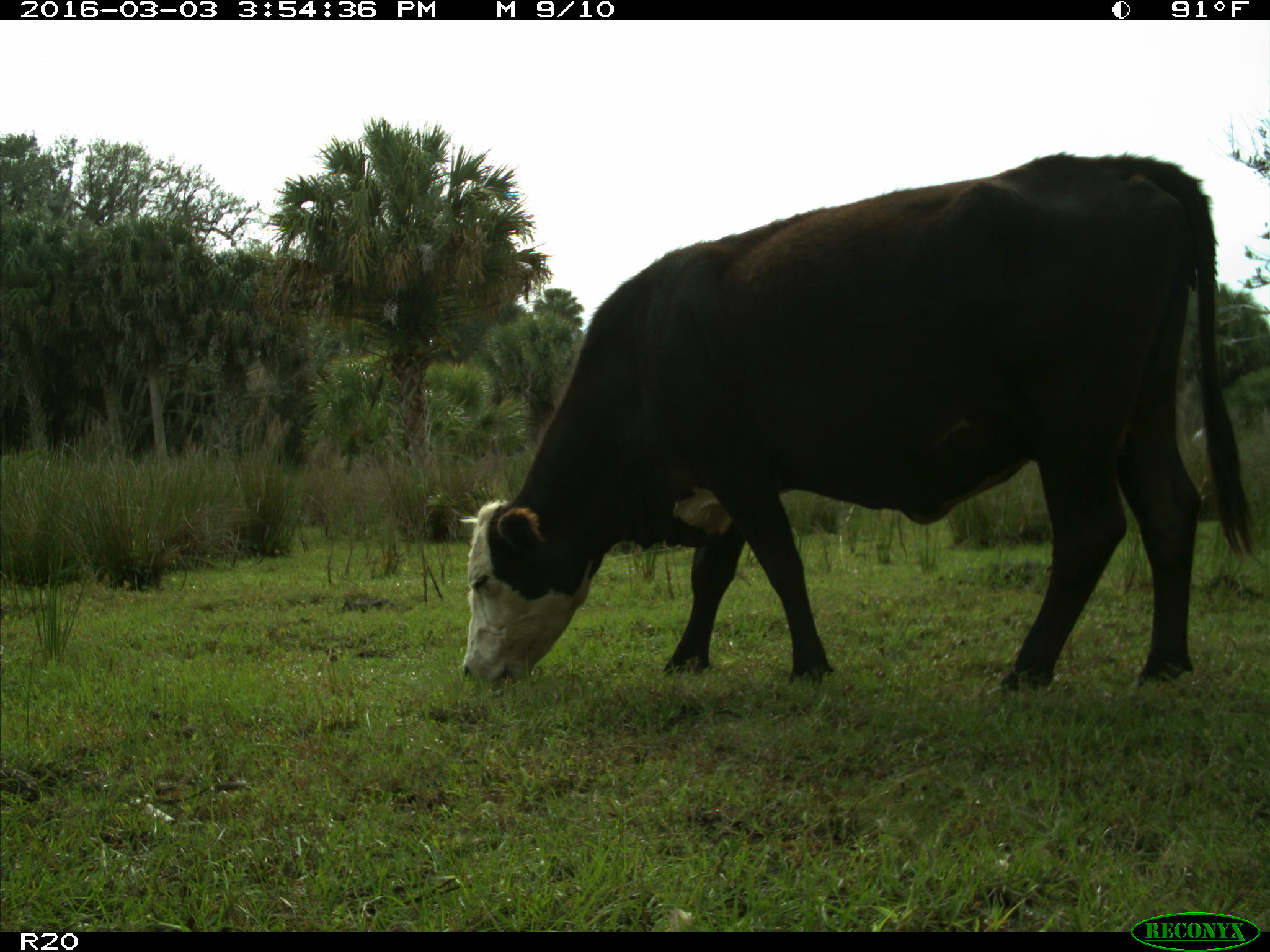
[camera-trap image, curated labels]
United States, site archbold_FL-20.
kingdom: Animalia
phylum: Chordata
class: Mammalia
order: Artiodactyla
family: Bovidae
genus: Bos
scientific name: Bos taurus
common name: domestic cow